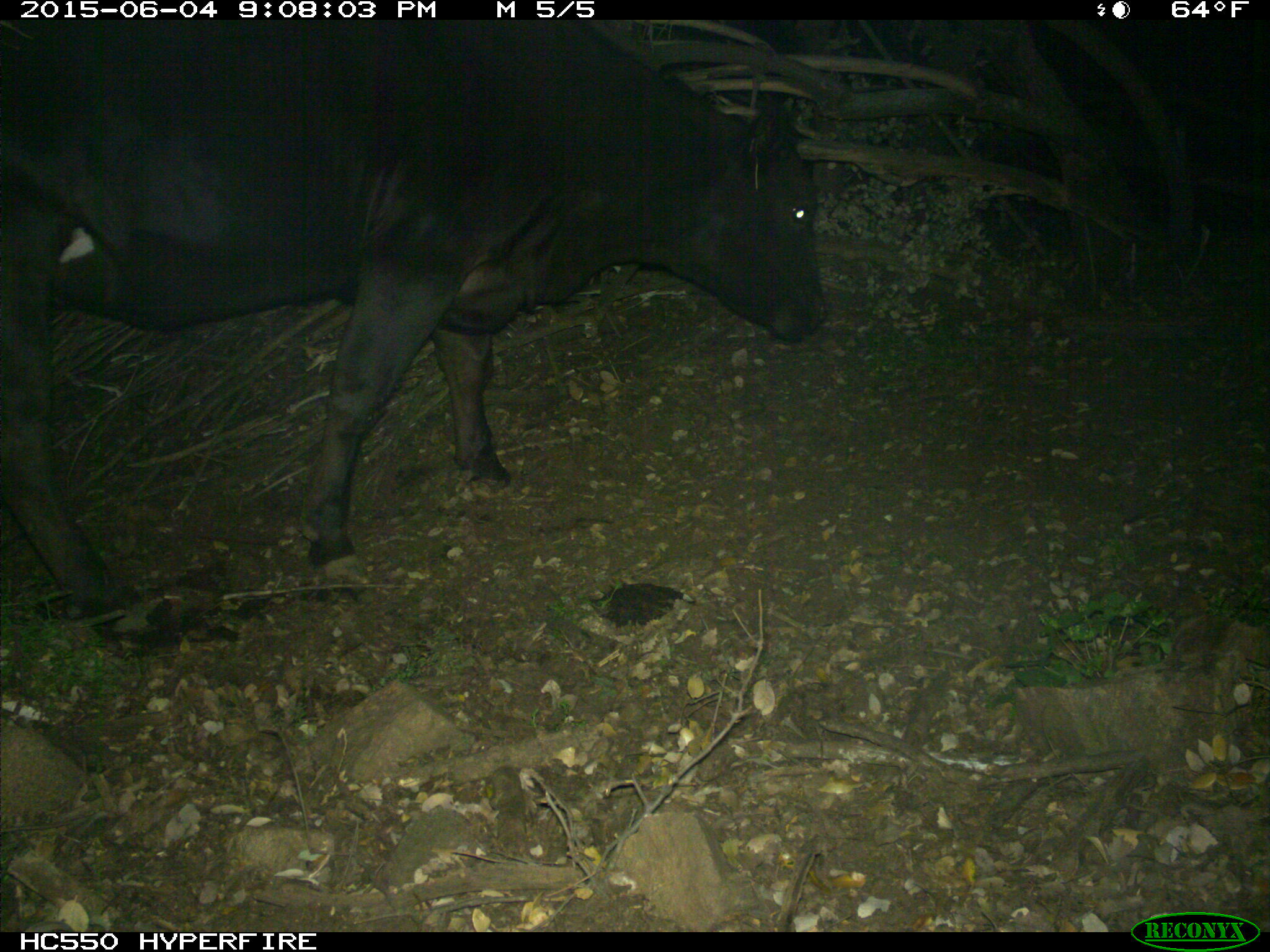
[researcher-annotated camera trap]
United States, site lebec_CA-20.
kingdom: Animalia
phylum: Chordata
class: Mammalia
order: Artiodactyla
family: Bovidae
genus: Bos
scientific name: Bos taurus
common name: domestic cow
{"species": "Bos taurus (domestic cow)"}